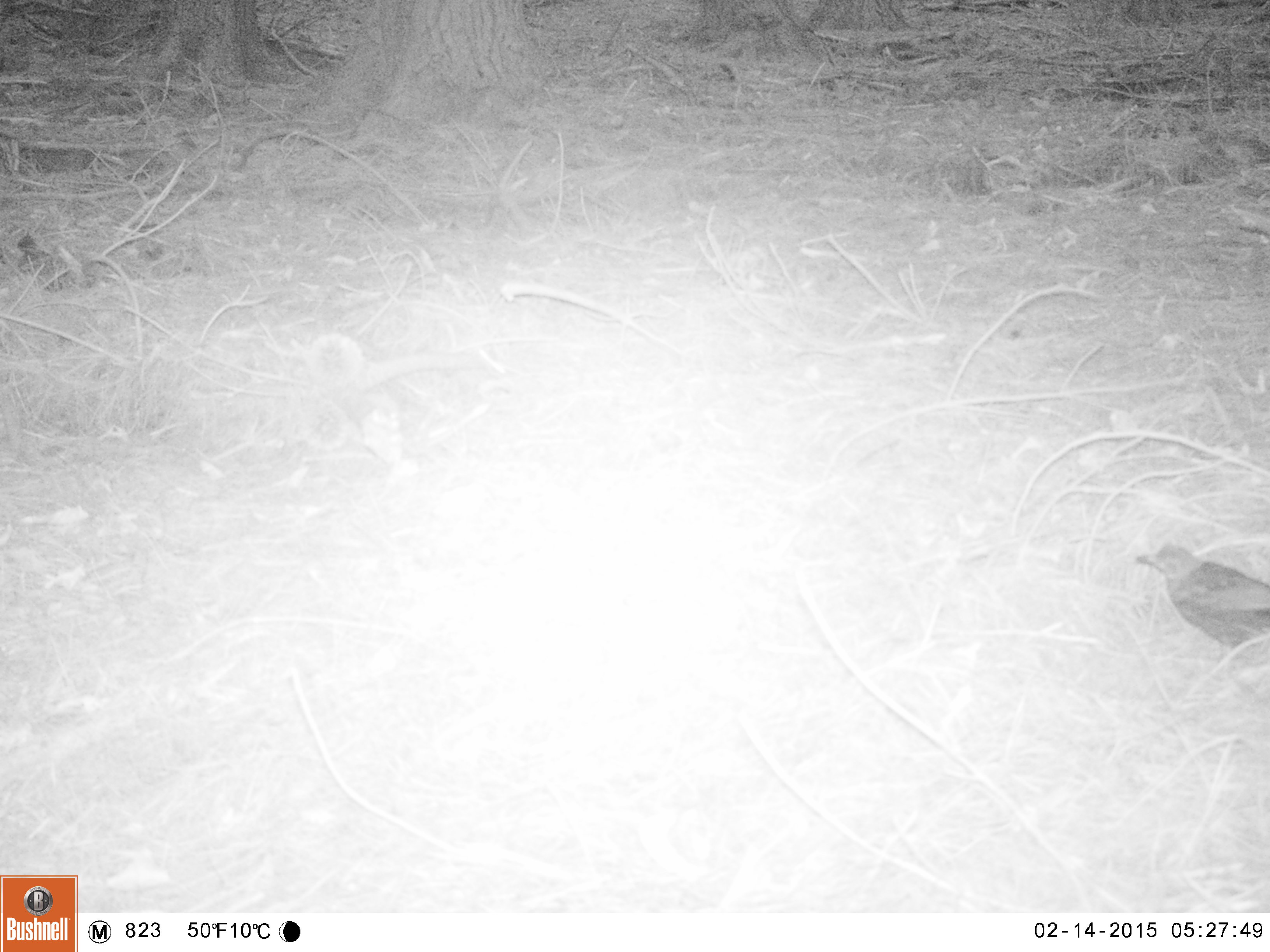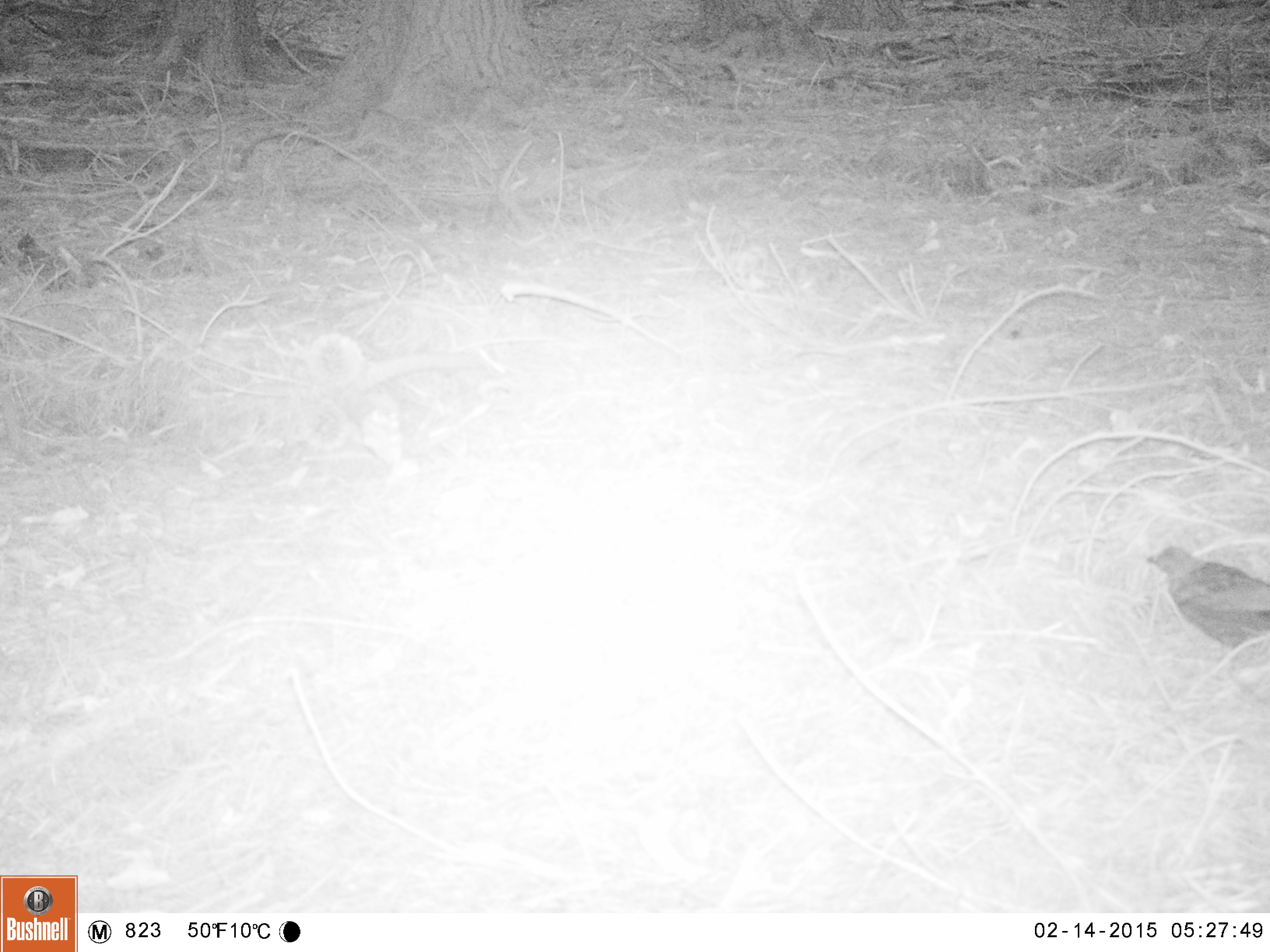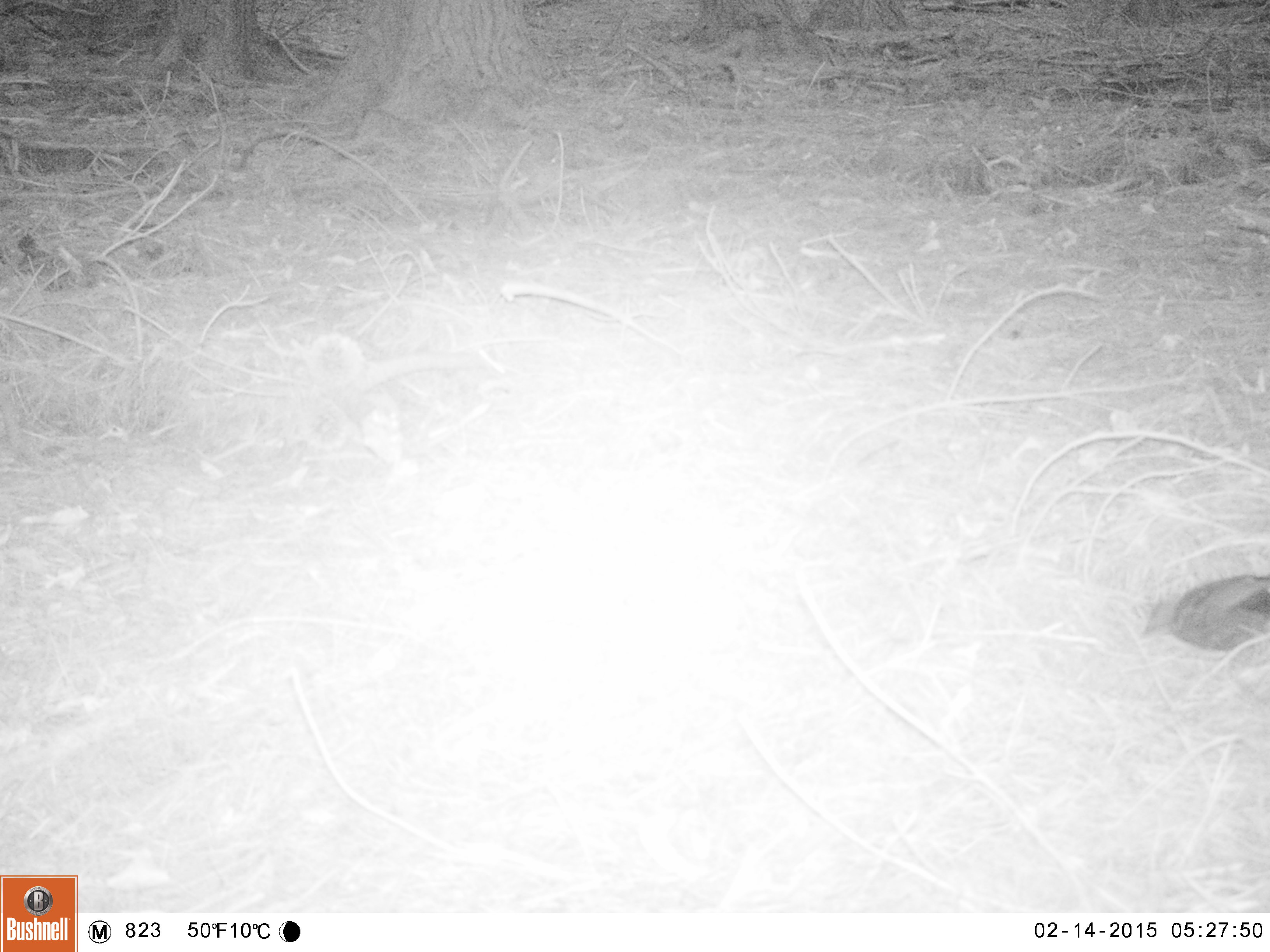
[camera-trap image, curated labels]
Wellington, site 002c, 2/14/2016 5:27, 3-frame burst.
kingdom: Animalia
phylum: Chordata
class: Aves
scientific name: Aves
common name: bird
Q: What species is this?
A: Bird (Aves).